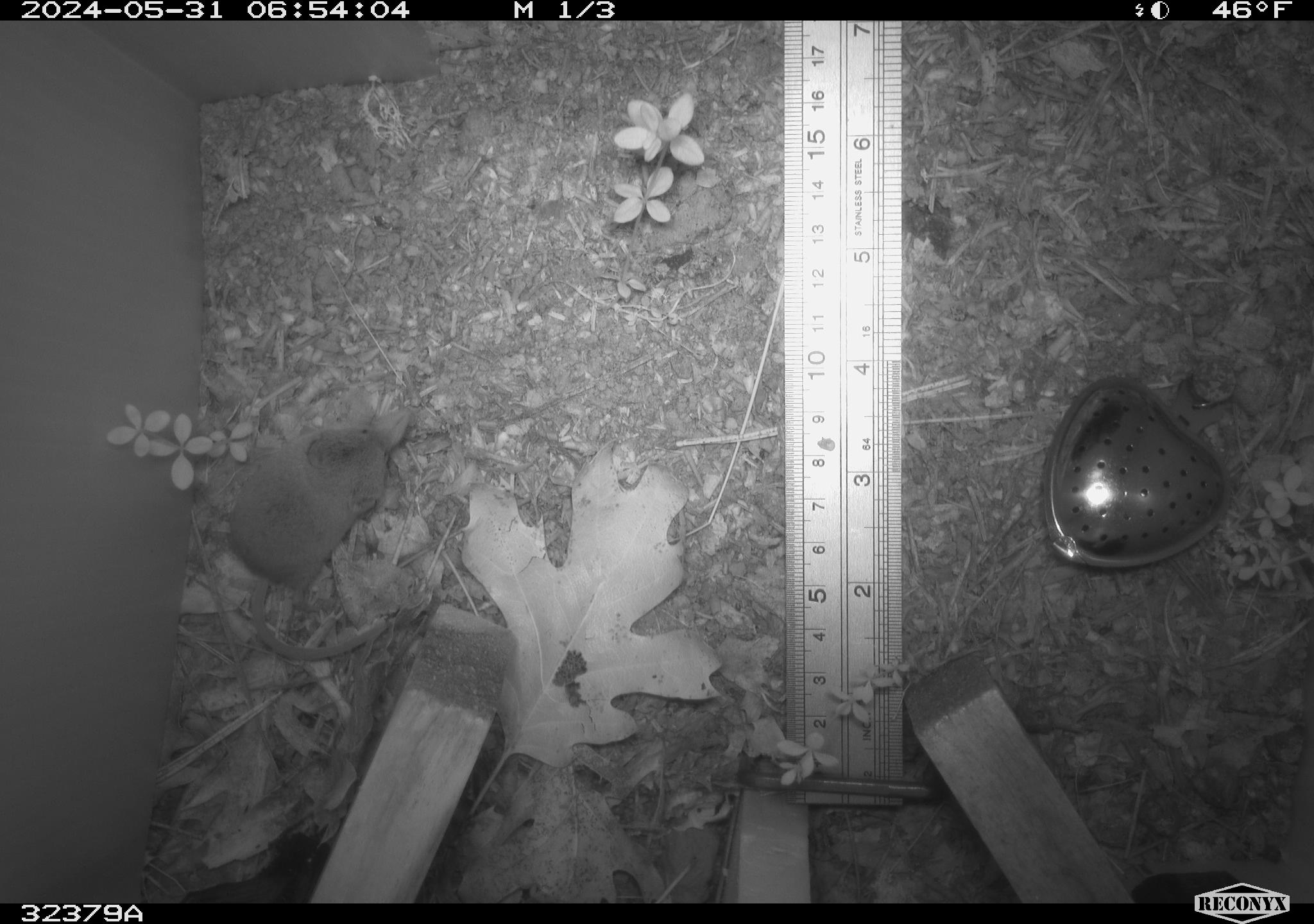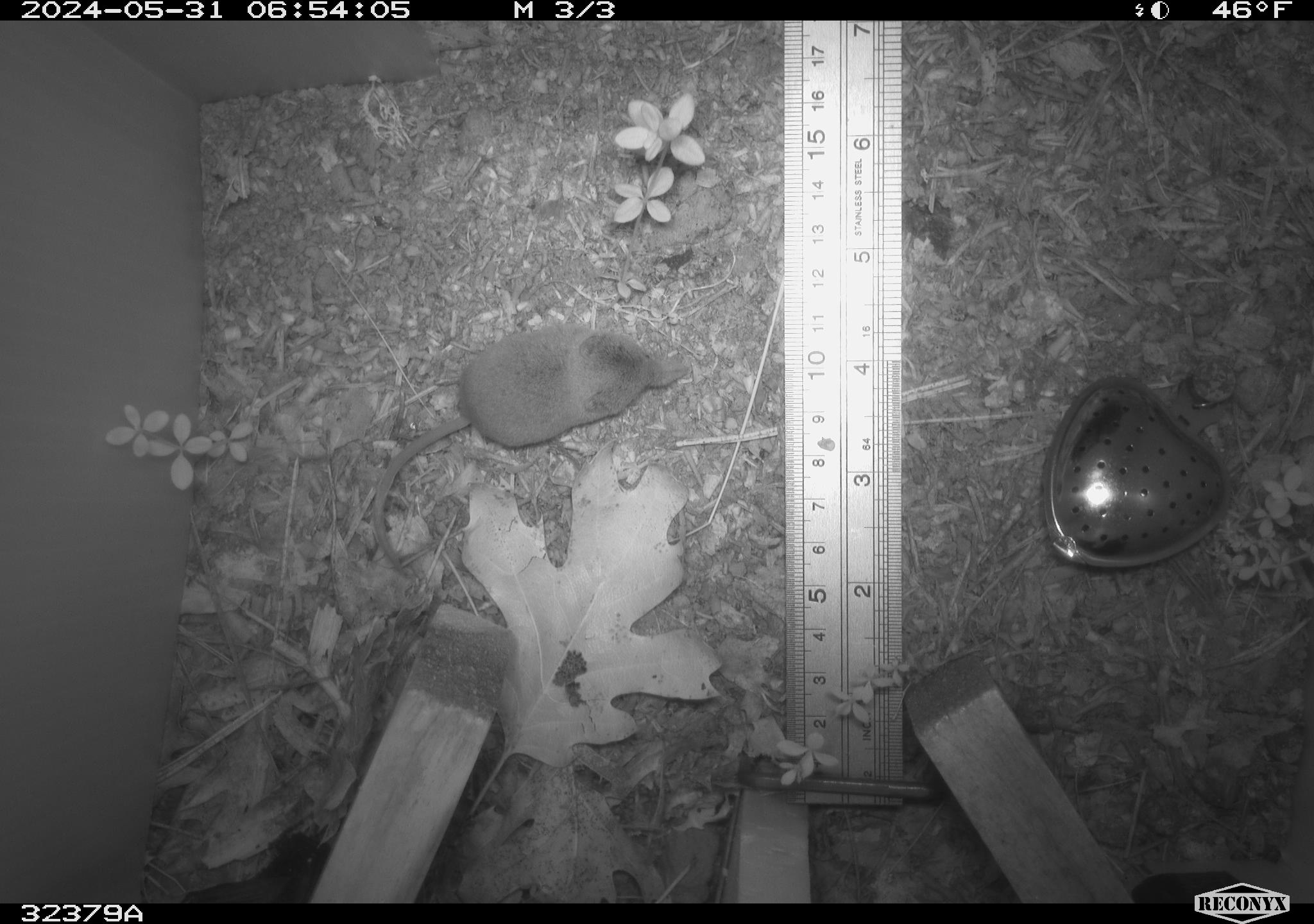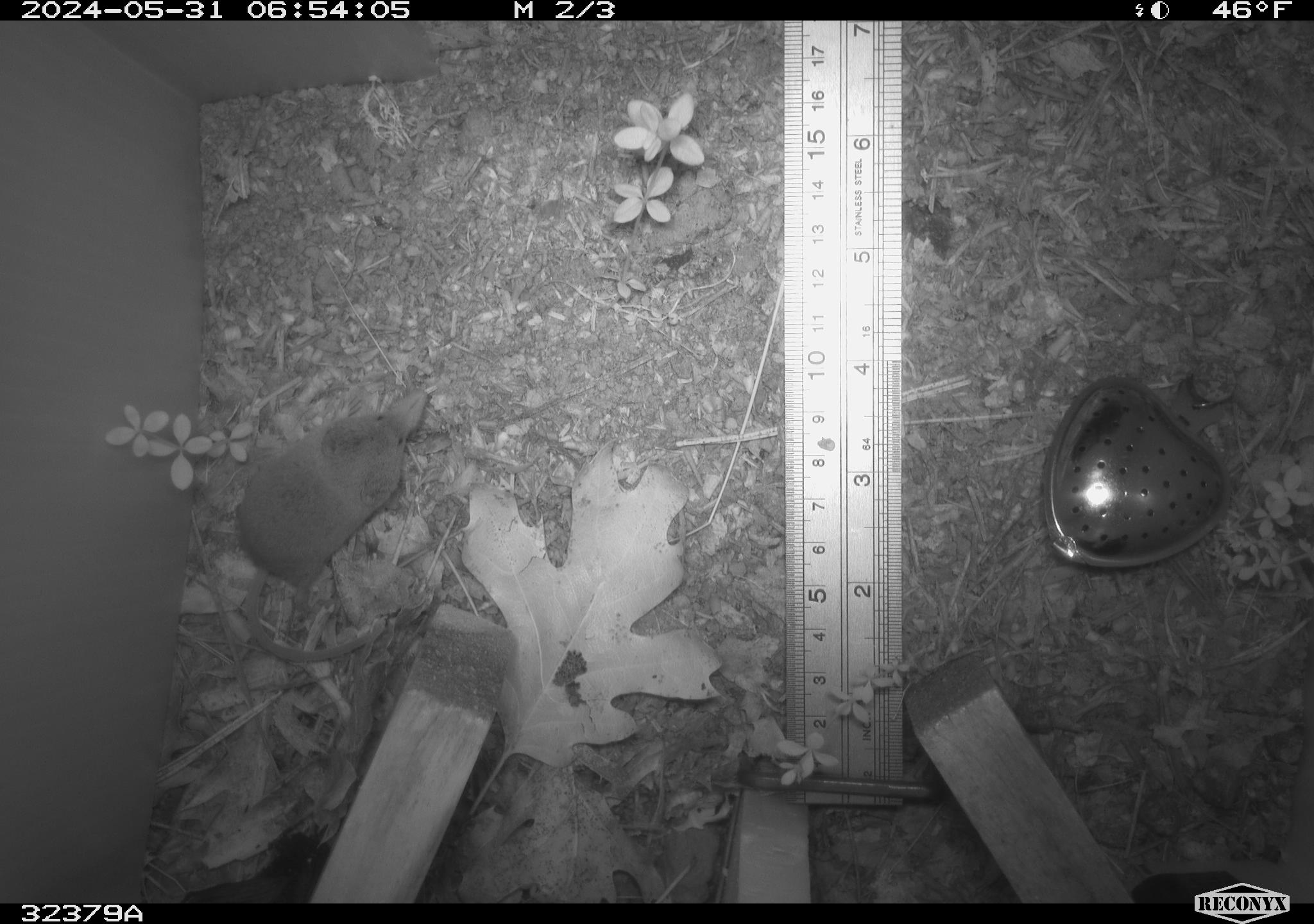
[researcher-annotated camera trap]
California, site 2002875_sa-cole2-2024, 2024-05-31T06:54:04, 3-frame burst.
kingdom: Animalia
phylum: Chordata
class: Mammalia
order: Eulipotyphla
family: Soricidae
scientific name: Soricidae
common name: shrews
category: soricidae family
Soricidae family (shrews) (Soricidae).